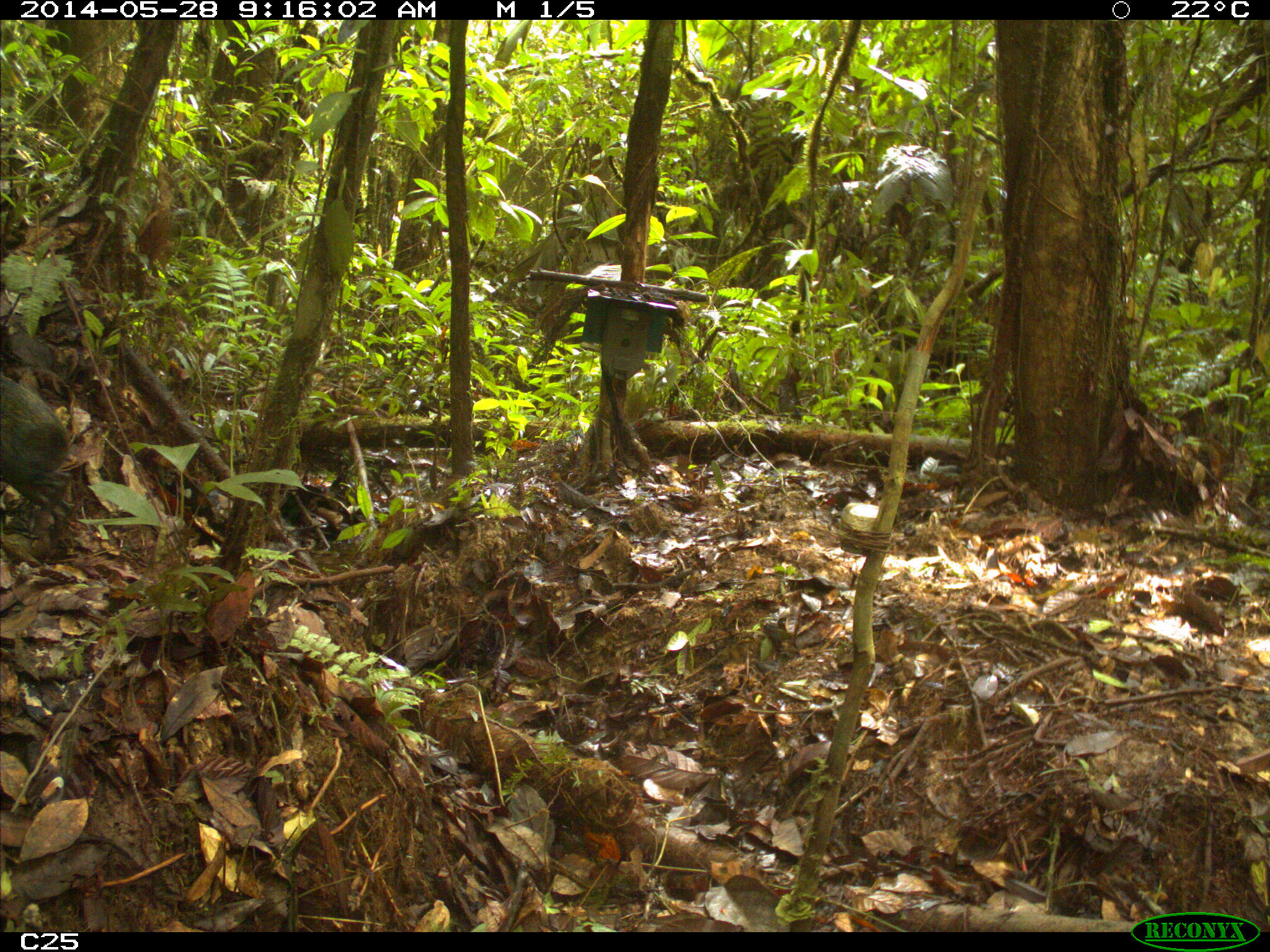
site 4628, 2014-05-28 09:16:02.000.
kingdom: Animalia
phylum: Chordata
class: Mammalia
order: Rodentia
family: Dasyproctidae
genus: Dasyprocta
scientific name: Dasyprocta leporina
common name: red-rumped agouti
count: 1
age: adult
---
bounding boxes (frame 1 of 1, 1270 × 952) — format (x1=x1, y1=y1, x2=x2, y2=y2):
dasyprocta leporina: (x1=0, y1=377, x2=75, y2=543)